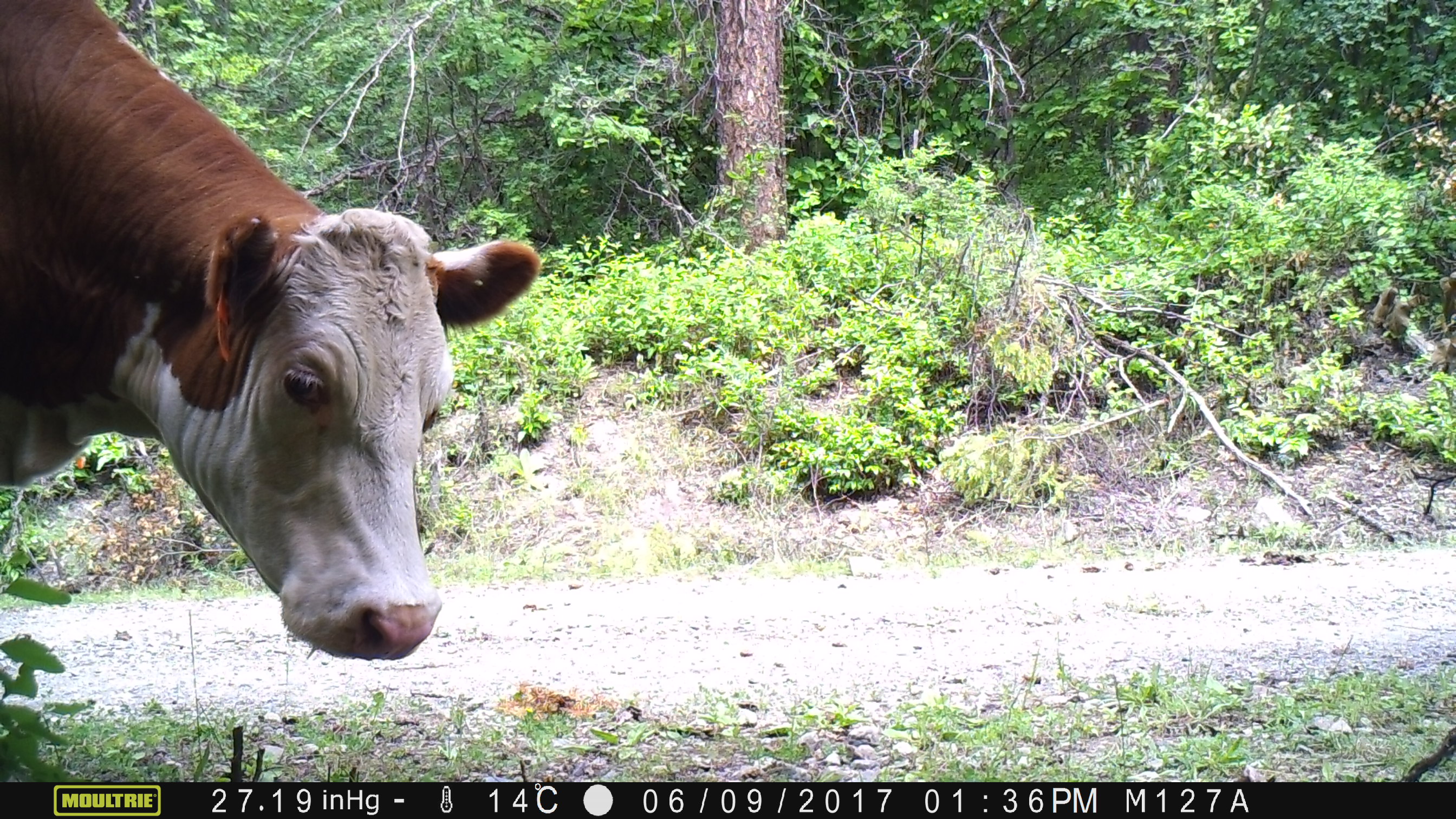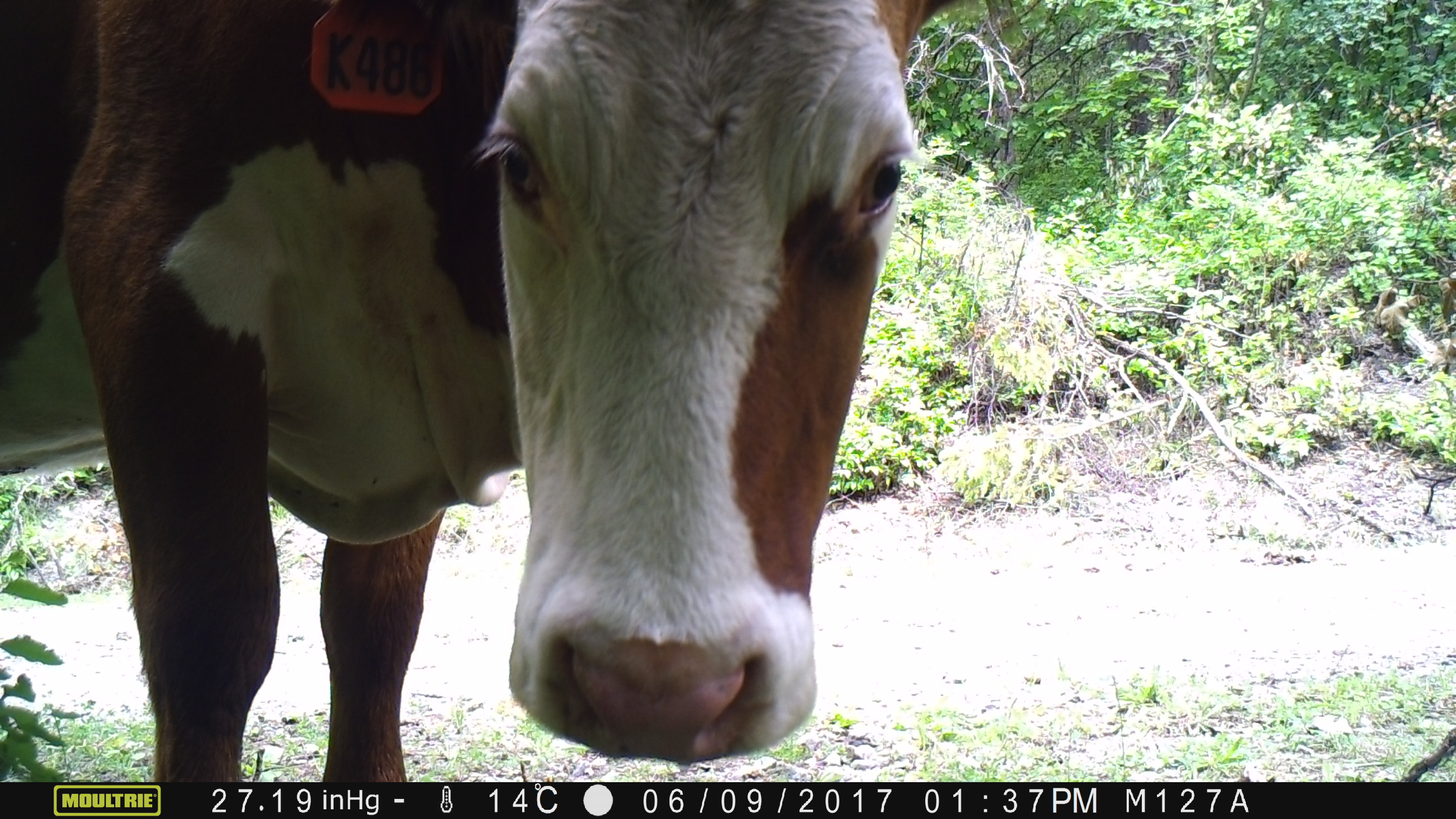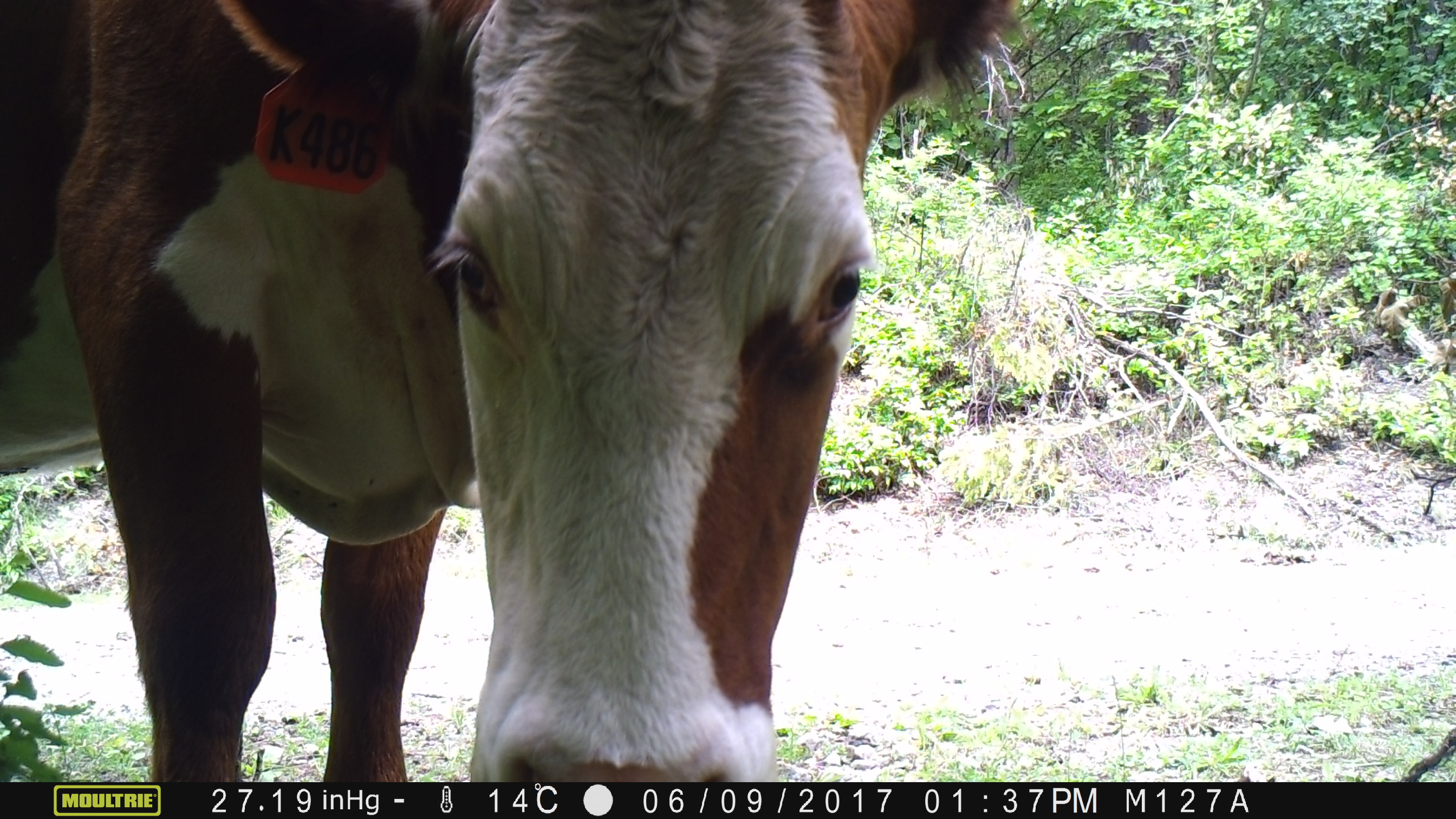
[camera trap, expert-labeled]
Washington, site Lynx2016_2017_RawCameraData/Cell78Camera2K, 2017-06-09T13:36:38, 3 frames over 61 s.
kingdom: Animalia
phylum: Chordata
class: Mammalia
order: Artiodactyla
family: Bovidae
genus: Bos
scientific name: Bos taurus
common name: domestic cattle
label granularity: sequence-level